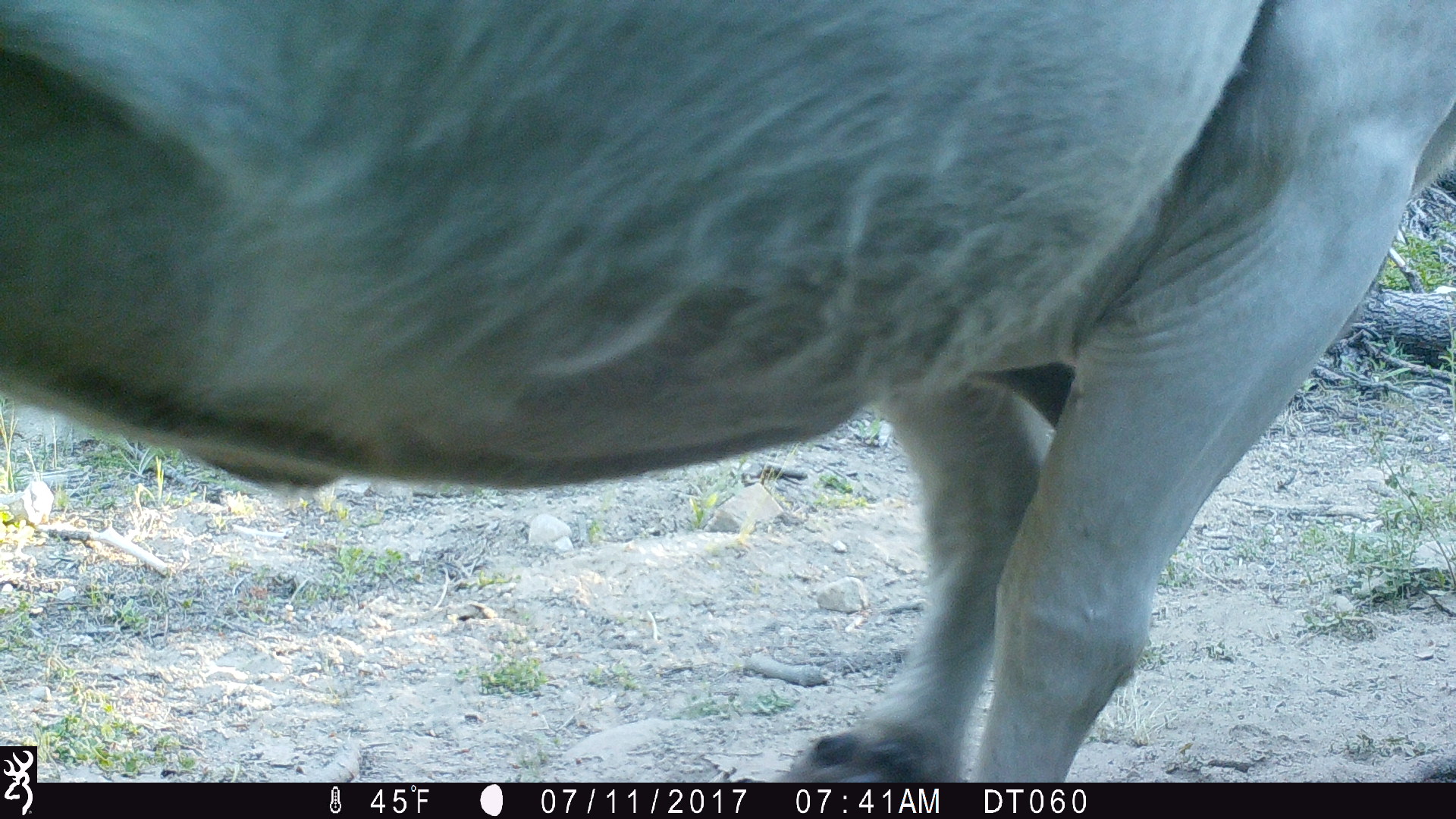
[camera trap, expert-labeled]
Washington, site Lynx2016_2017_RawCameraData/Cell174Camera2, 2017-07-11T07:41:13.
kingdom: Animalia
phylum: Chordata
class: Mammalia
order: Artiodactyla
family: Bovidae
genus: Bos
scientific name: Bos taurus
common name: domestic cattle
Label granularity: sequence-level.